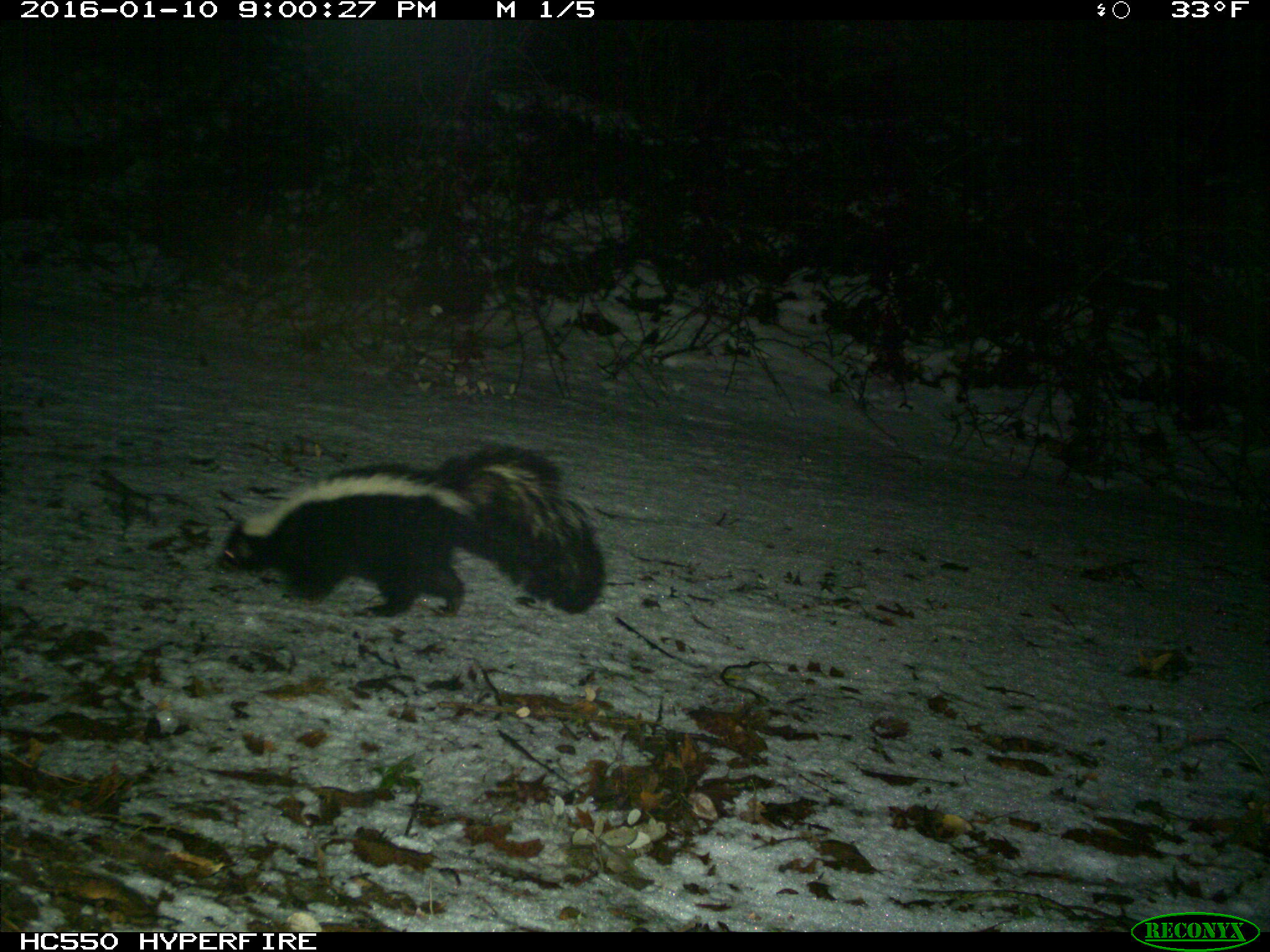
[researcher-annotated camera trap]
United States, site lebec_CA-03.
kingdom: Animalia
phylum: Chordata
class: Mammalia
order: Carnivora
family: Mephitidae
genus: Mephitis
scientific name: Mephitis mephitis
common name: striped skunk